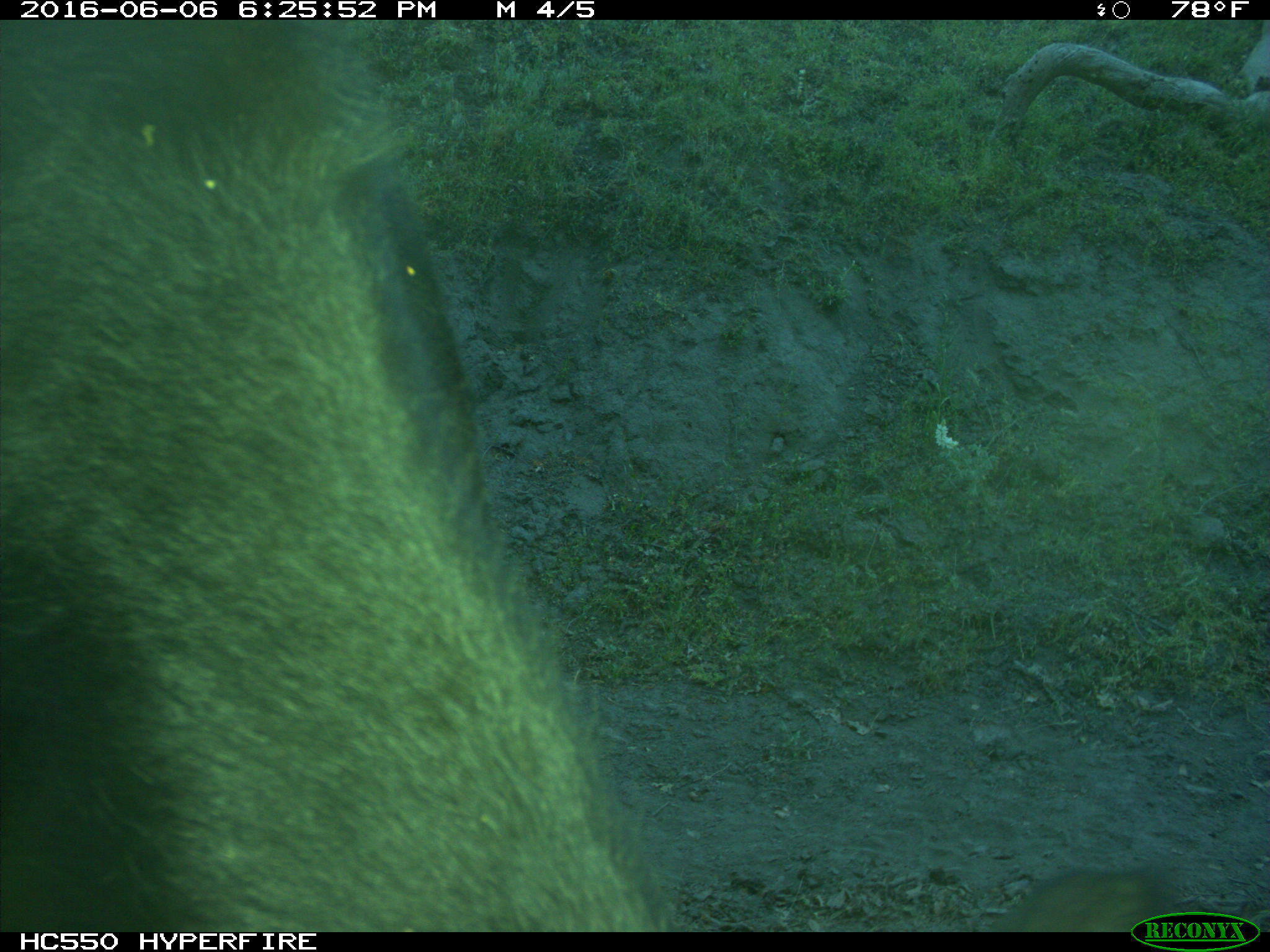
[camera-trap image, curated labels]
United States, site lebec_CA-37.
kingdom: Animalia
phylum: Chordata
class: Mammalia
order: Artiodactyla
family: Bovidae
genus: Bos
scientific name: Bos taurus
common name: domestic cow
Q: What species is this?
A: Bos taurus (domestic cow).